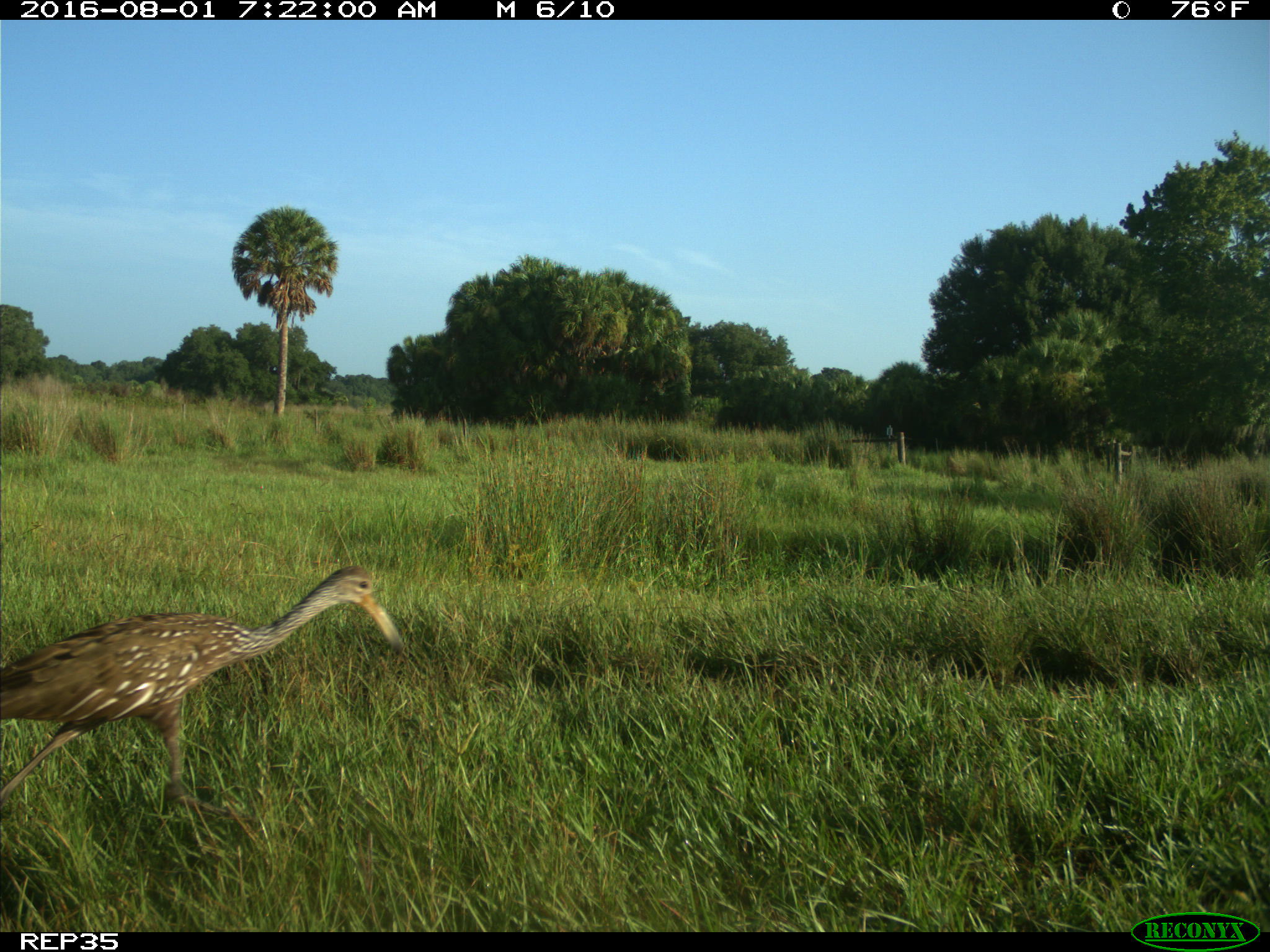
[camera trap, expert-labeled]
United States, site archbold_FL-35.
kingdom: Animalia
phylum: Chordata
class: Aves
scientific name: Aves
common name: birds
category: unidentified bird